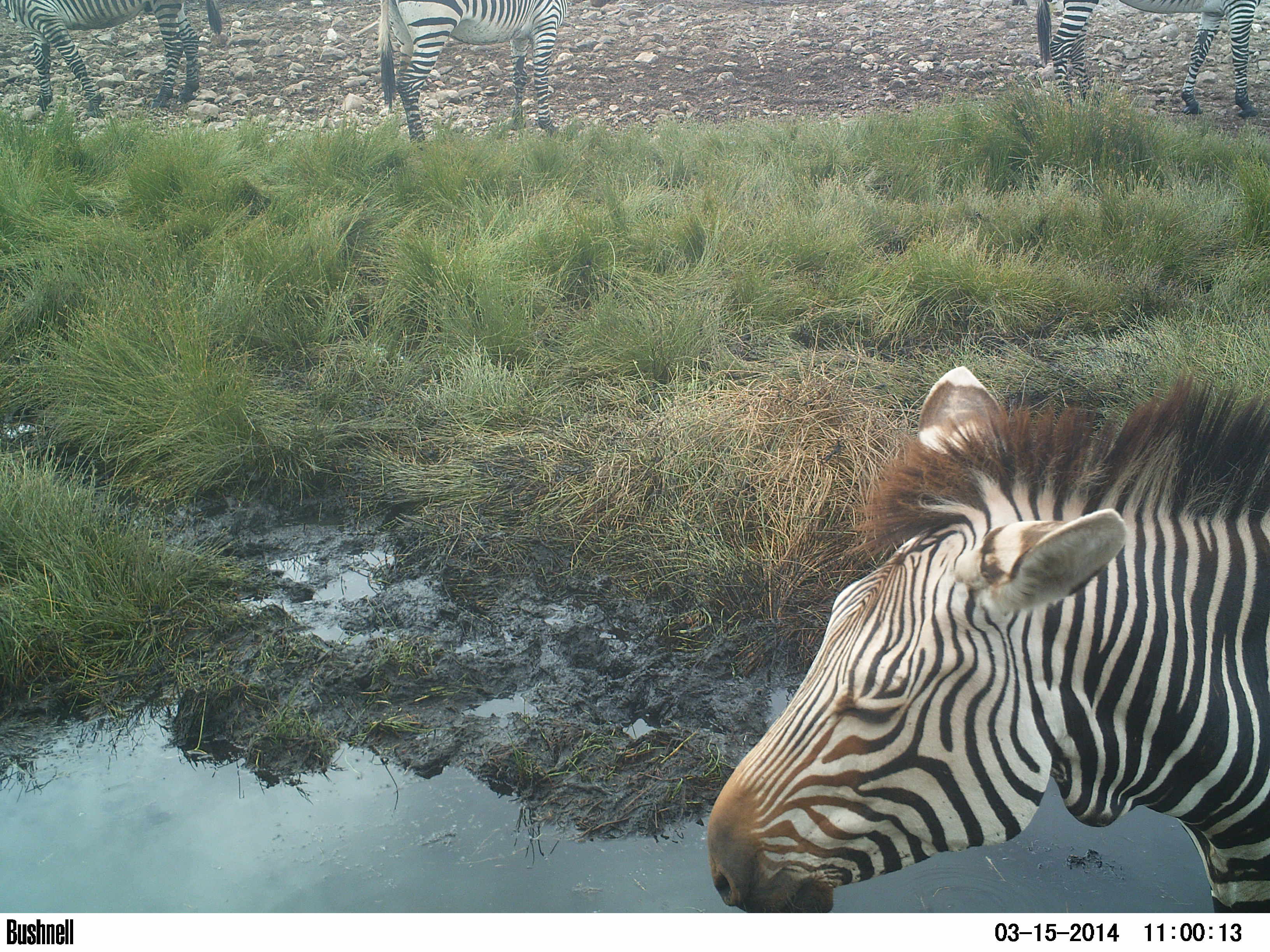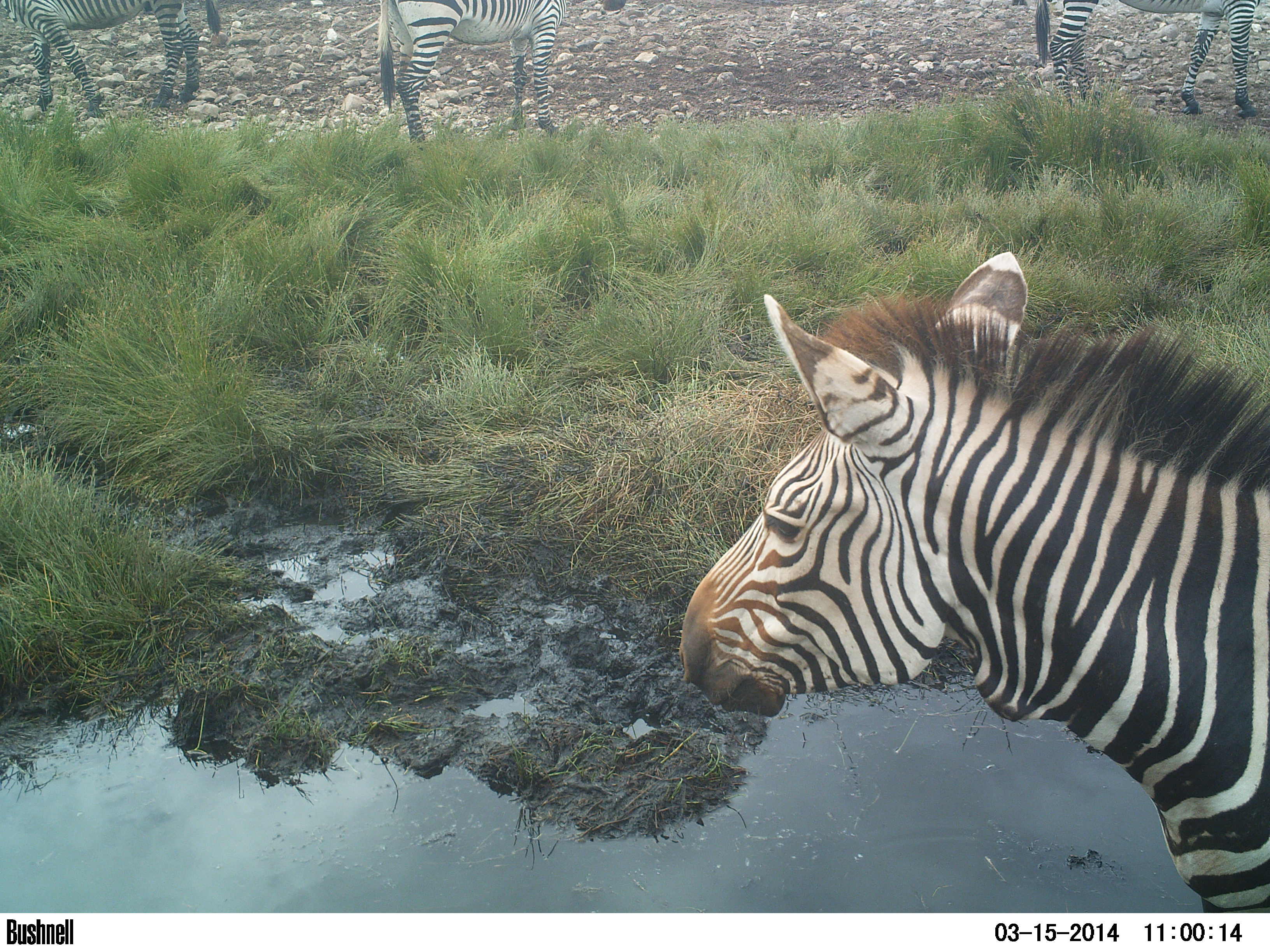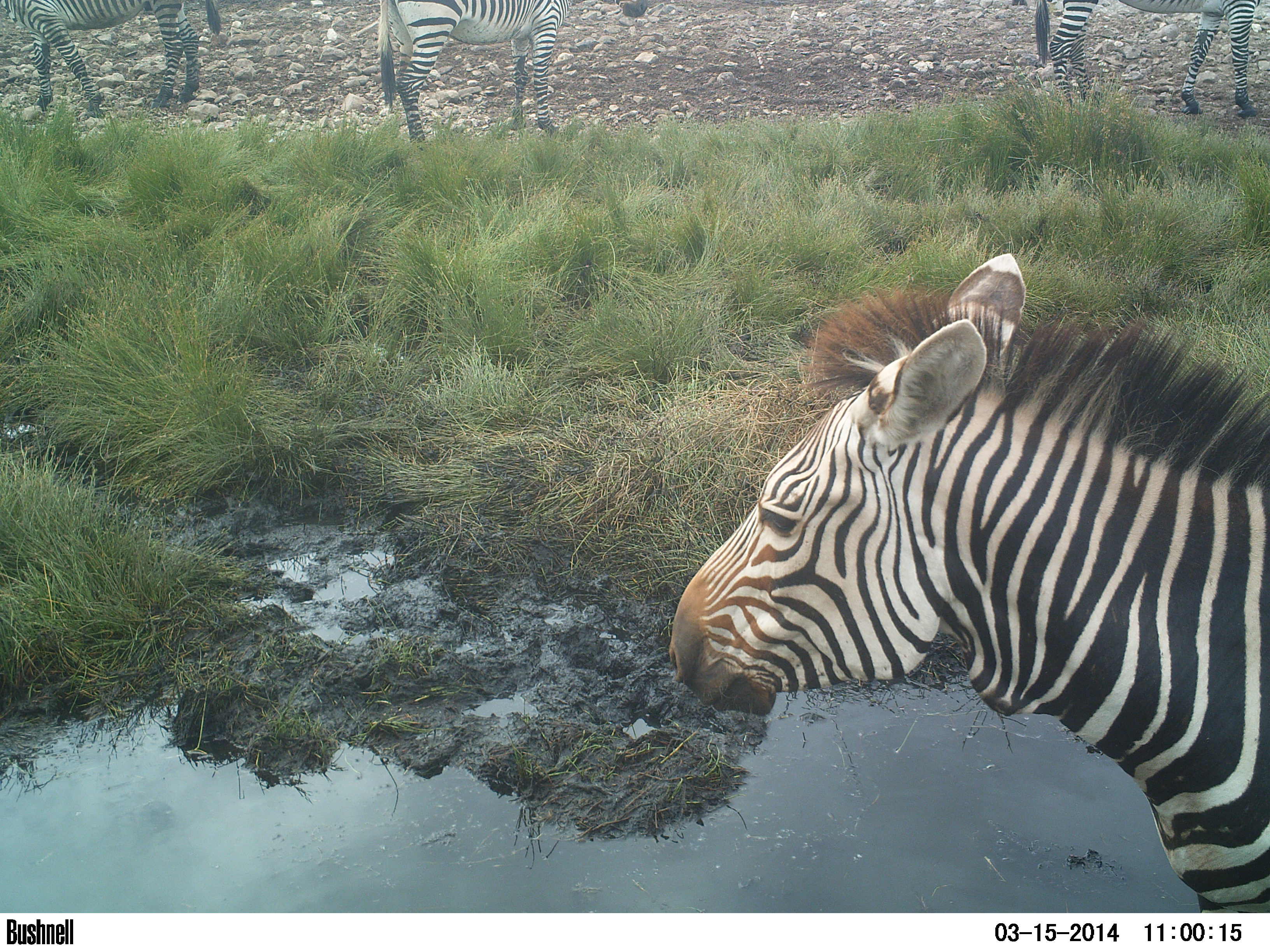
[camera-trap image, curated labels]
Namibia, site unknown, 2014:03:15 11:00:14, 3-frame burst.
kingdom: Animalia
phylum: Chordata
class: Mammalia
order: Perissodactyla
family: Equidae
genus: Equus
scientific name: Equus zebra hartmannae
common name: hartmann's mountain zebra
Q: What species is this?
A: Equus zebra hartmannae (hartmann's mountain zebra).